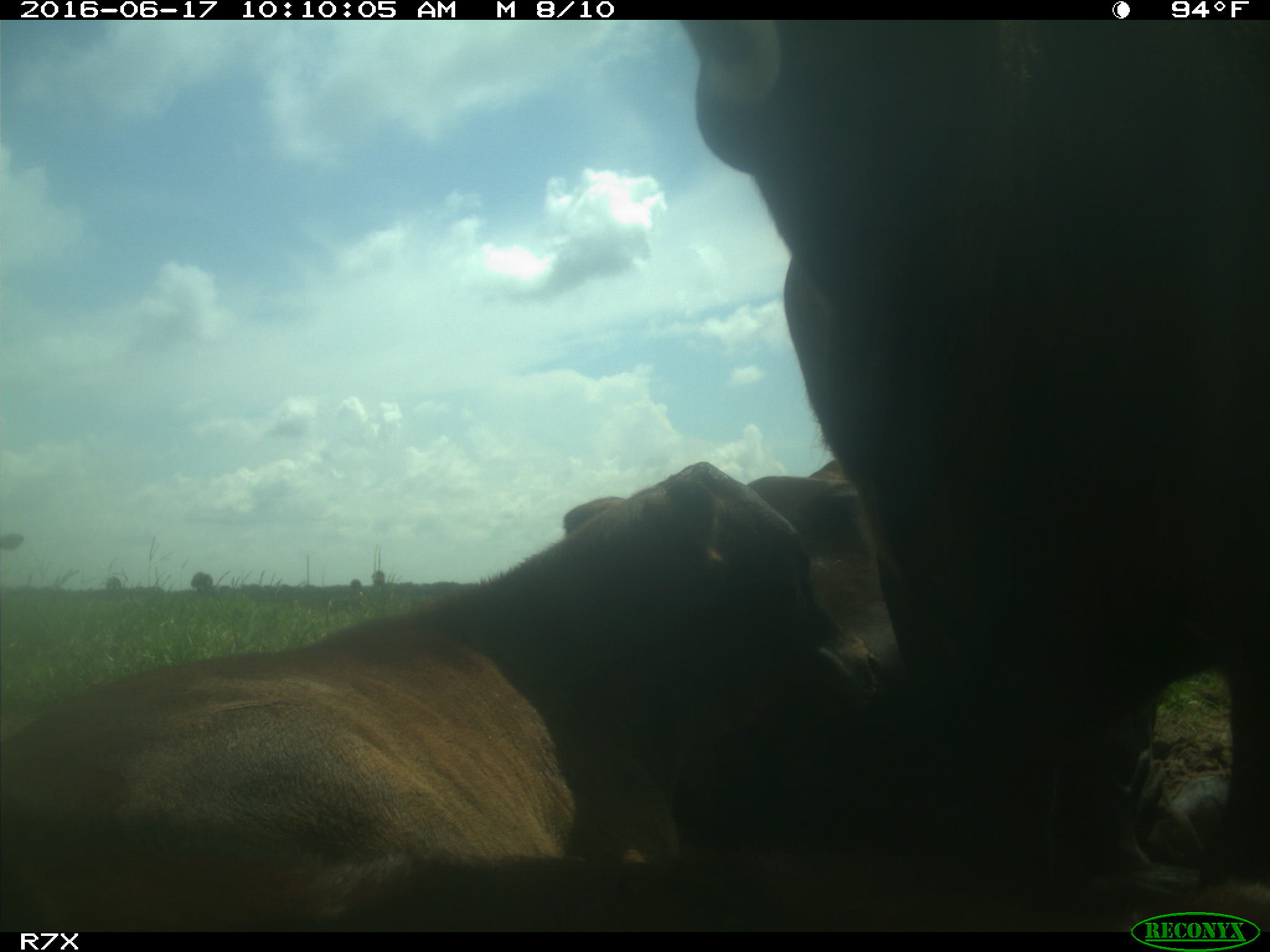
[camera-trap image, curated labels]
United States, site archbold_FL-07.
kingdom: Animalia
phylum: Chordata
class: Mammalia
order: Artiodactyla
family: Bovidae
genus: Bos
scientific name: Bos taurus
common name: domestic cow